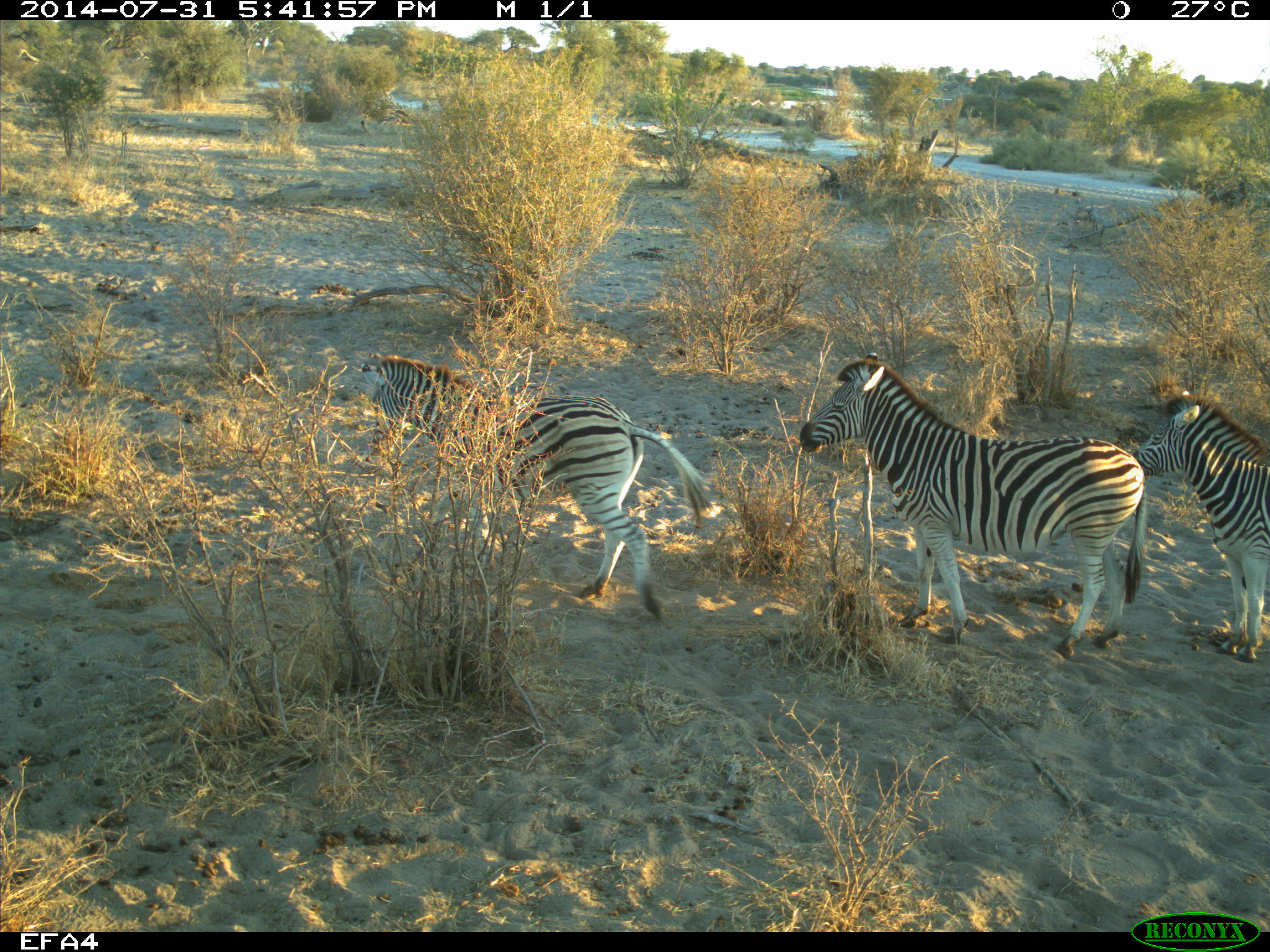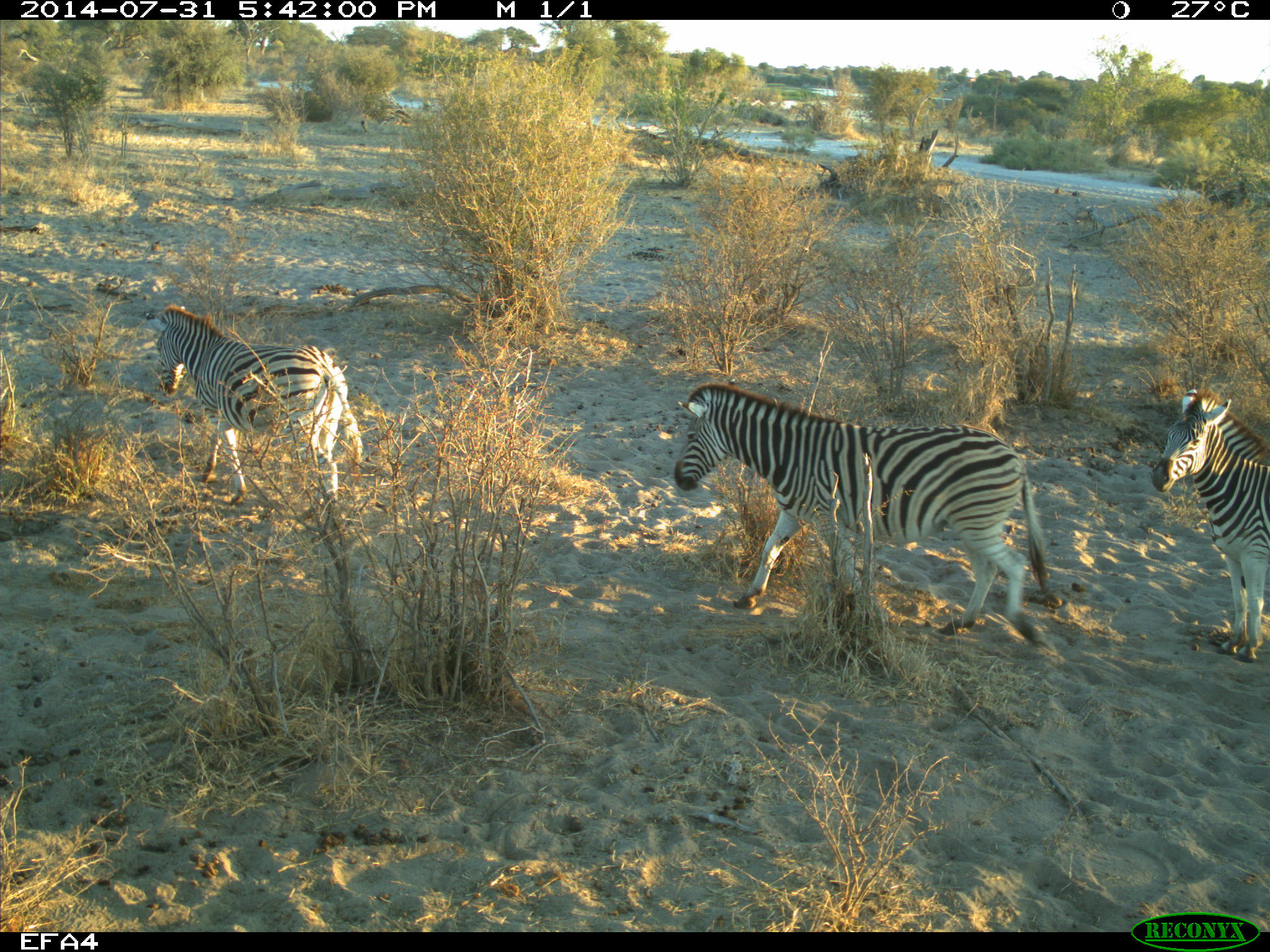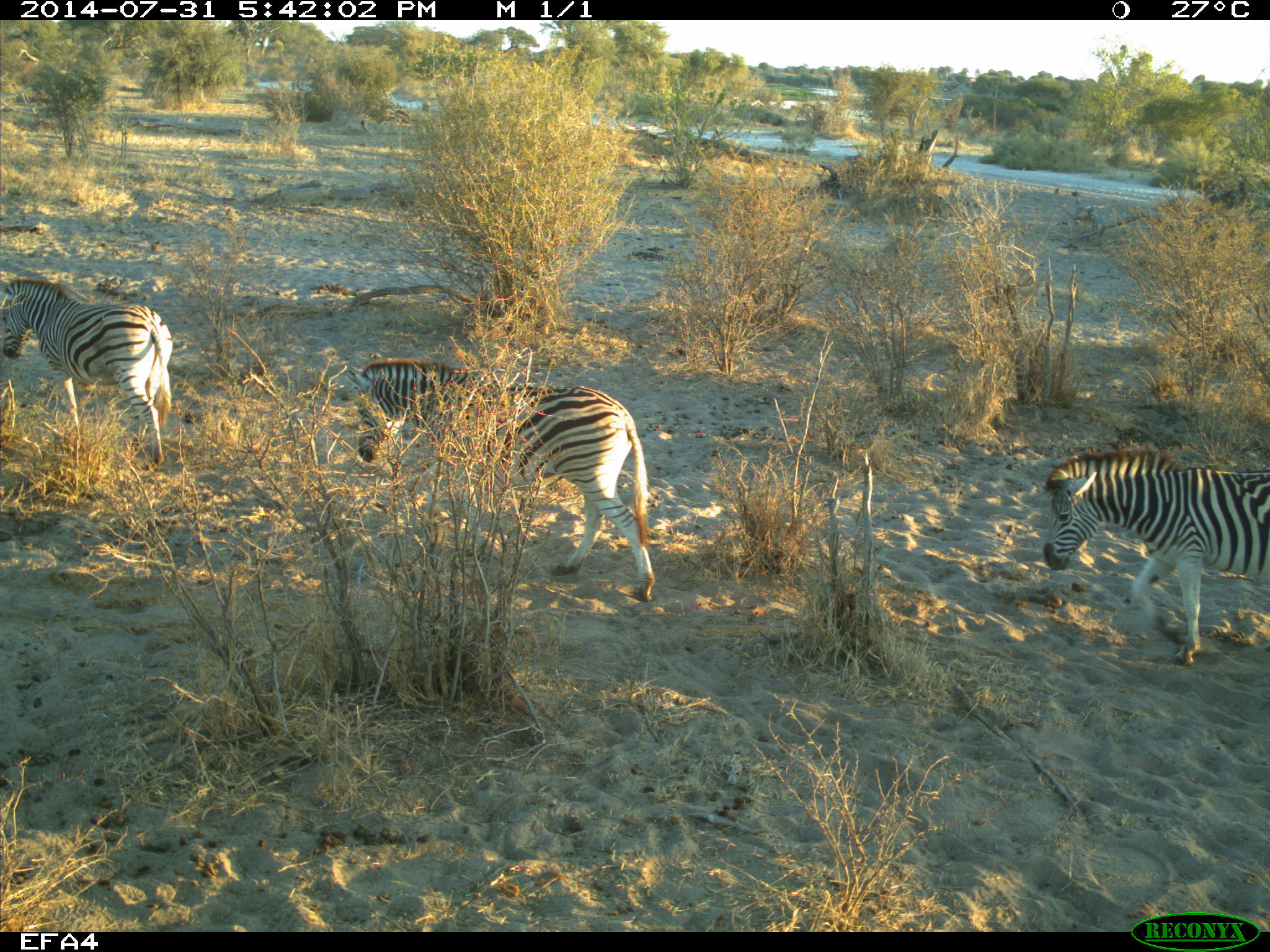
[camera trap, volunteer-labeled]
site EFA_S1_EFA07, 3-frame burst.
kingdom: Animalia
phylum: Chordata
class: Mammalia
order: Perissodactyla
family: Equidae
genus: Equus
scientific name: Equus quagga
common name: plains zebra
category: zebraplains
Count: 3.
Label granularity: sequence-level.